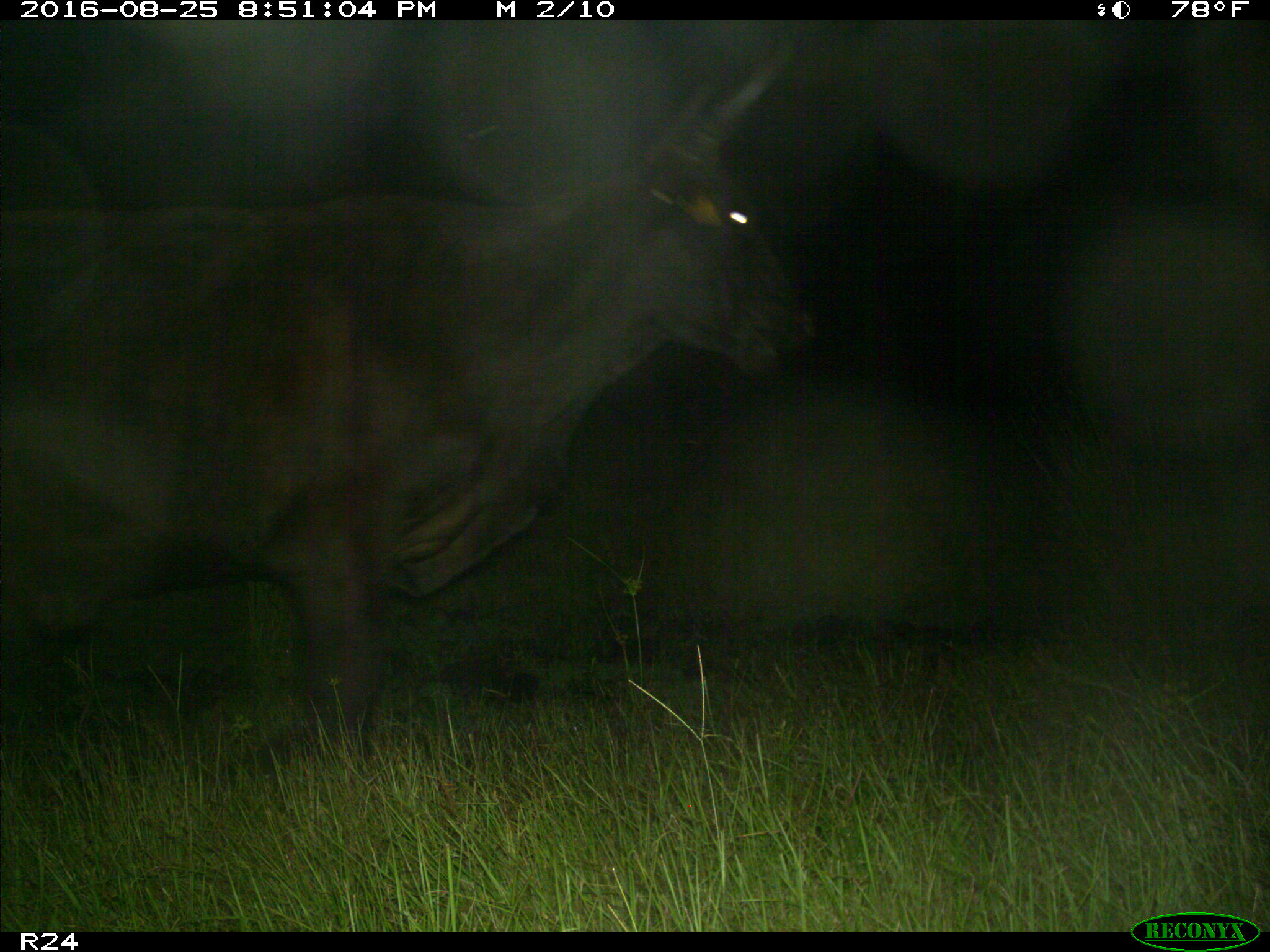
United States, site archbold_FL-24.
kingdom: Animalia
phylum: Chordata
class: Mammalia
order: Artiodactyla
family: Bovidae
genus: Bos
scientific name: Bos taurus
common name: domestic cow